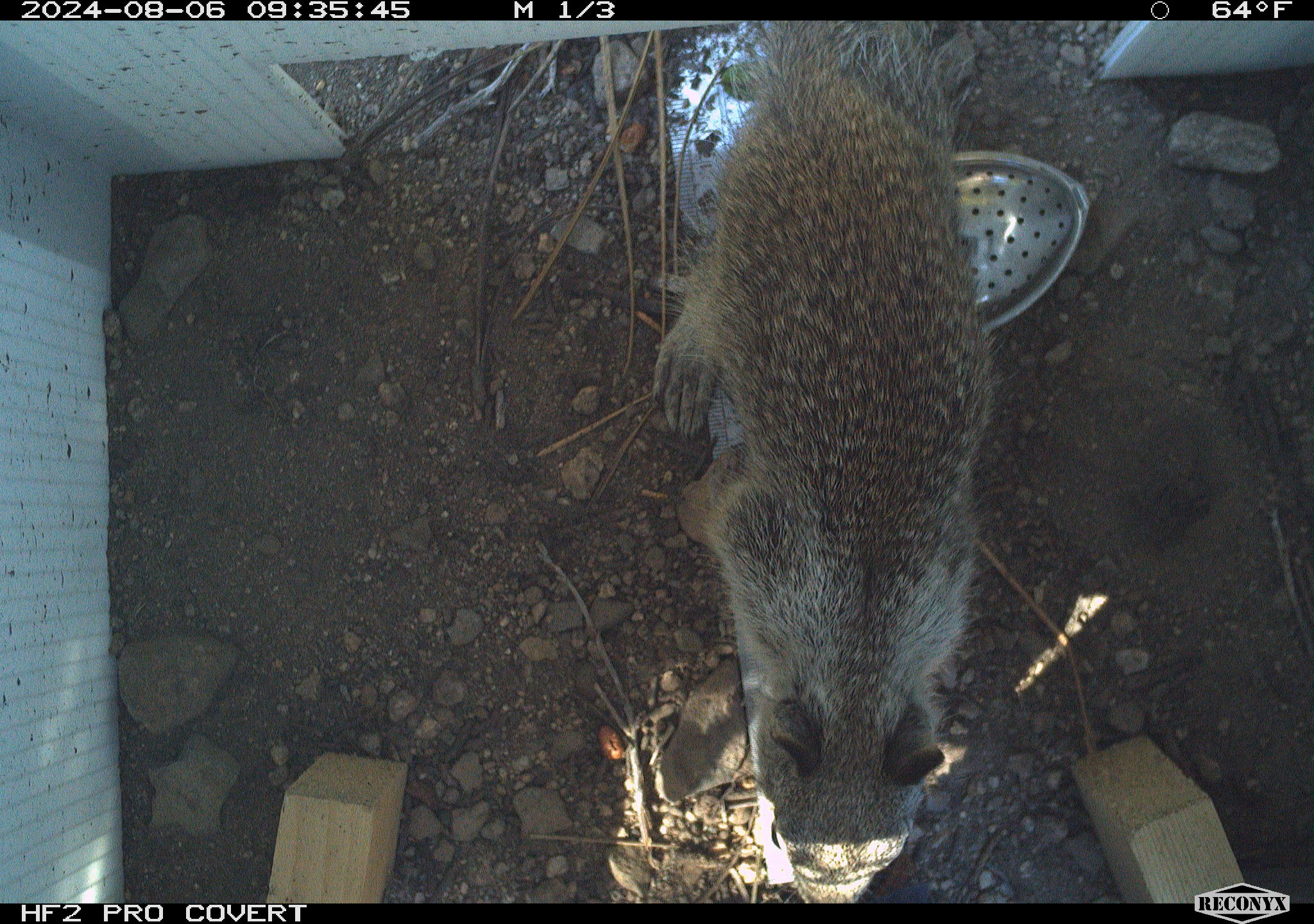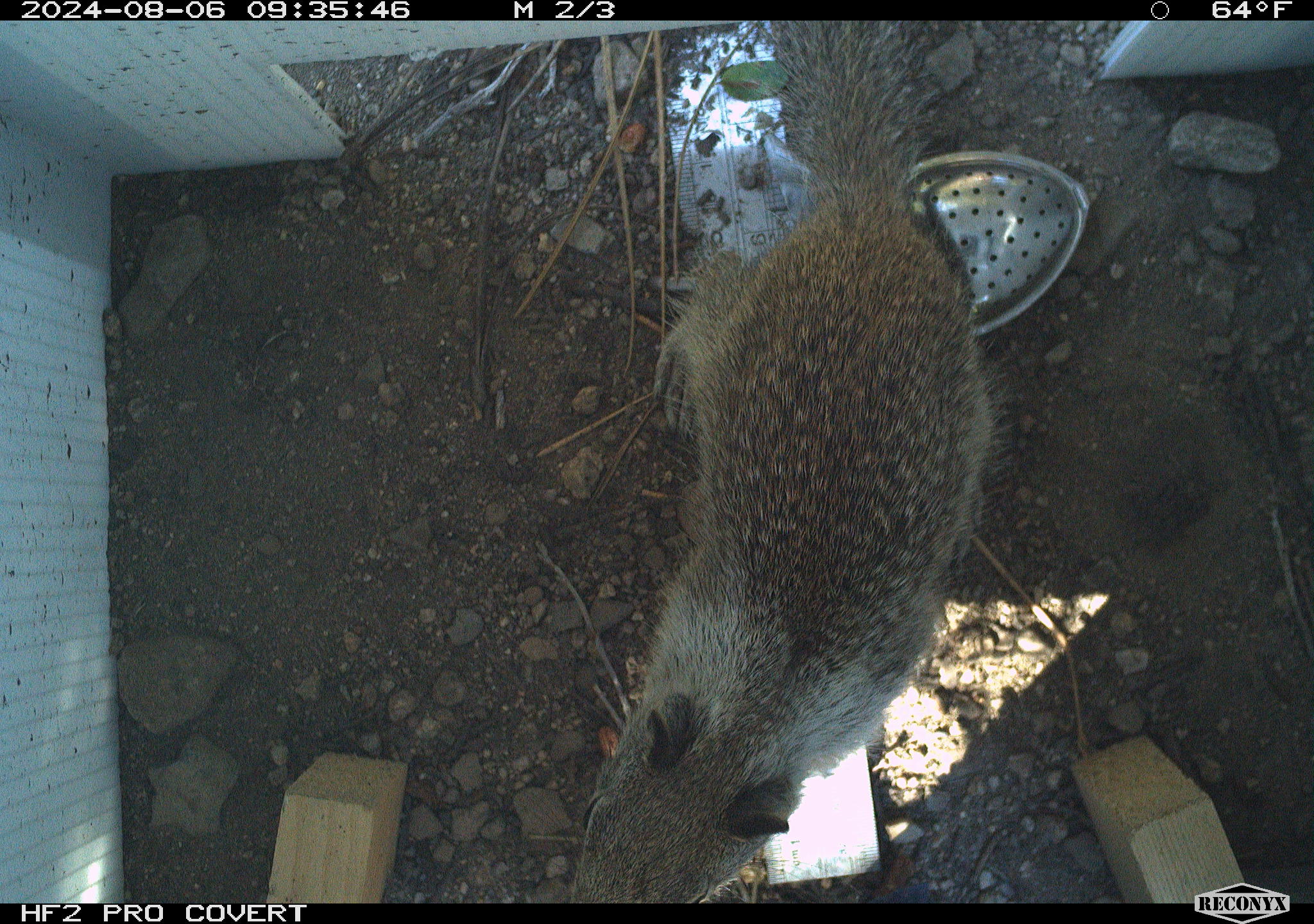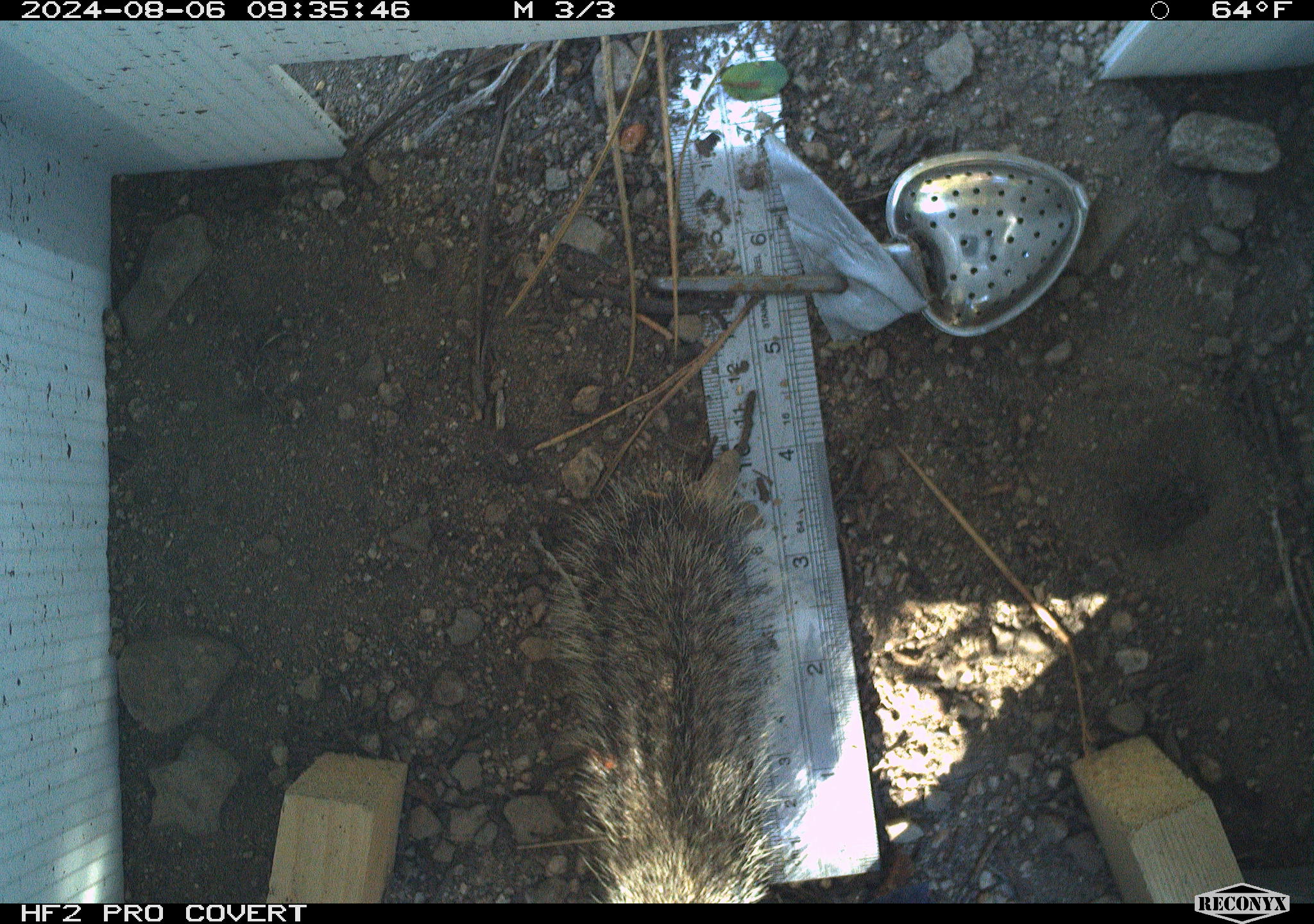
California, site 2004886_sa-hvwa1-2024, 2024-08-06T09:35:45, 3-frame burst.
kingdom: Animalia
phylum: Chordata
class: Mammalia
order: Rodentia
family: Sciuridae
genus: Otospermophilus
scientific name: Otospermophilus beecheyi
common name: california ground squirrel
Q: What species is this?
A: California ground squirrel (Otospermophilus beecheyi).